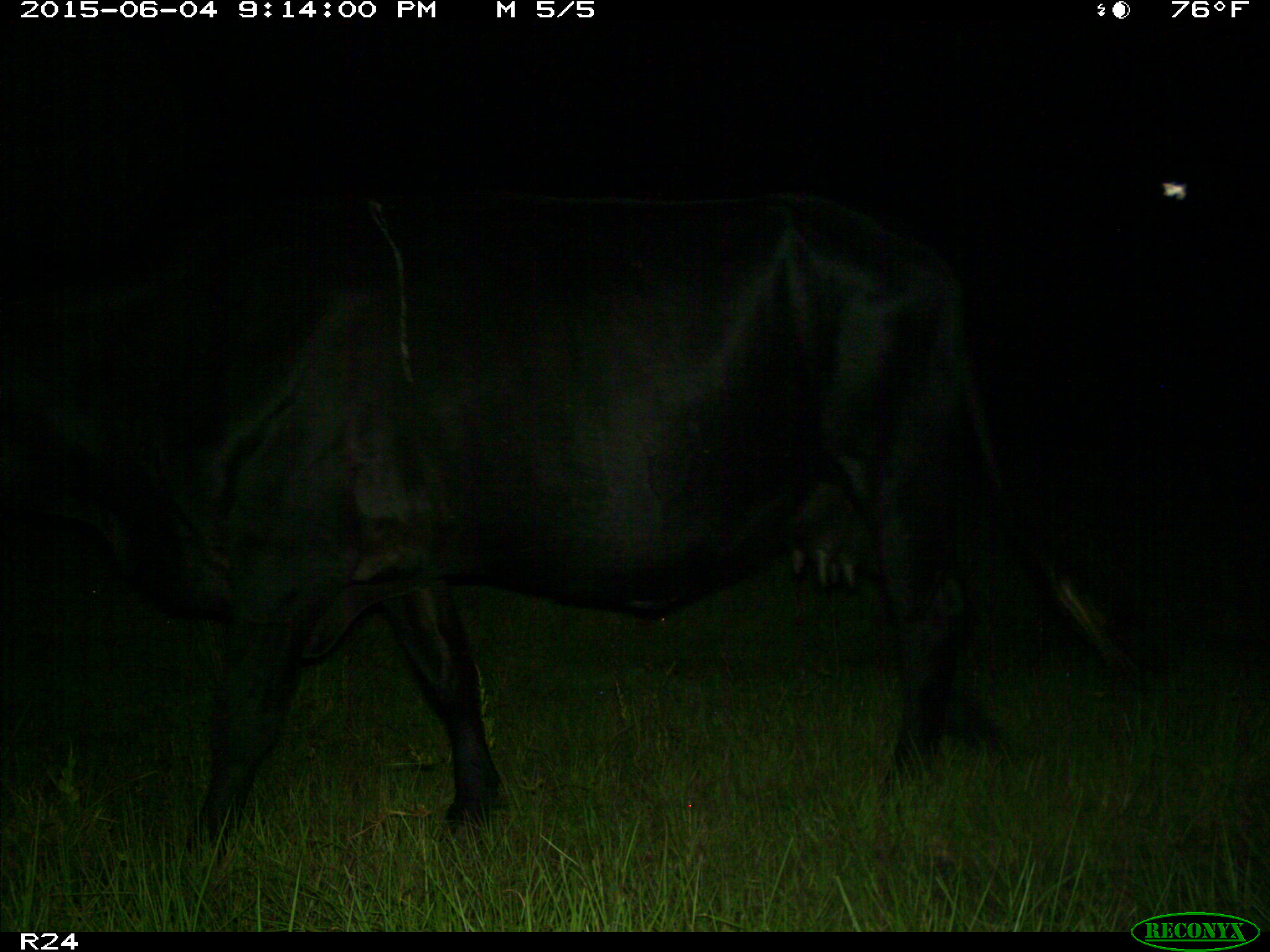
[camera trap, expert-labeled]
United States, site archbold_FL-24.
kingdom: Animalia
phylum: Chordata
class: Mammalia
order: Artiodactyla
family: Bovidae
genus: Bos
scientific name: Bos taurus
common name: domestic cow